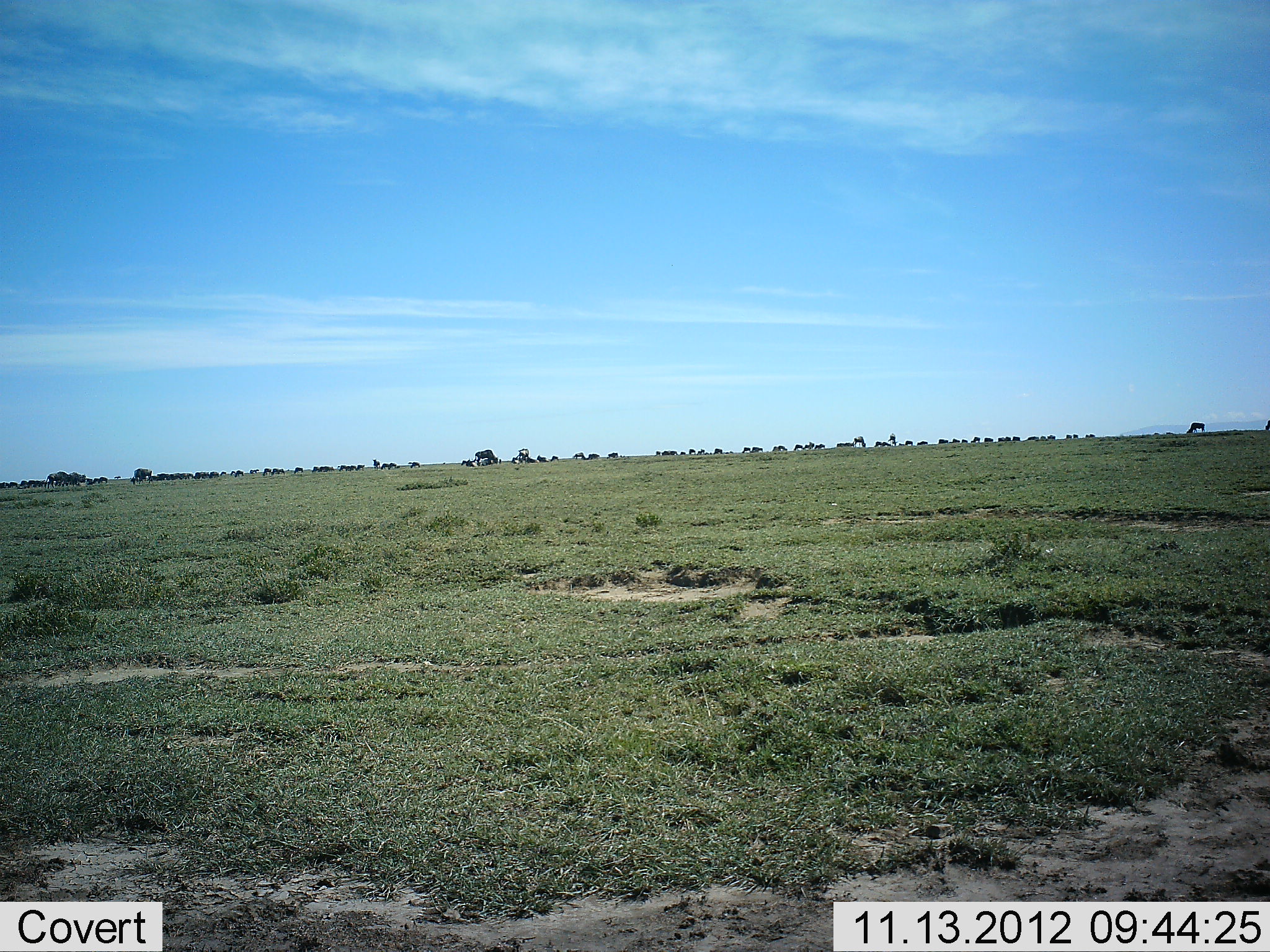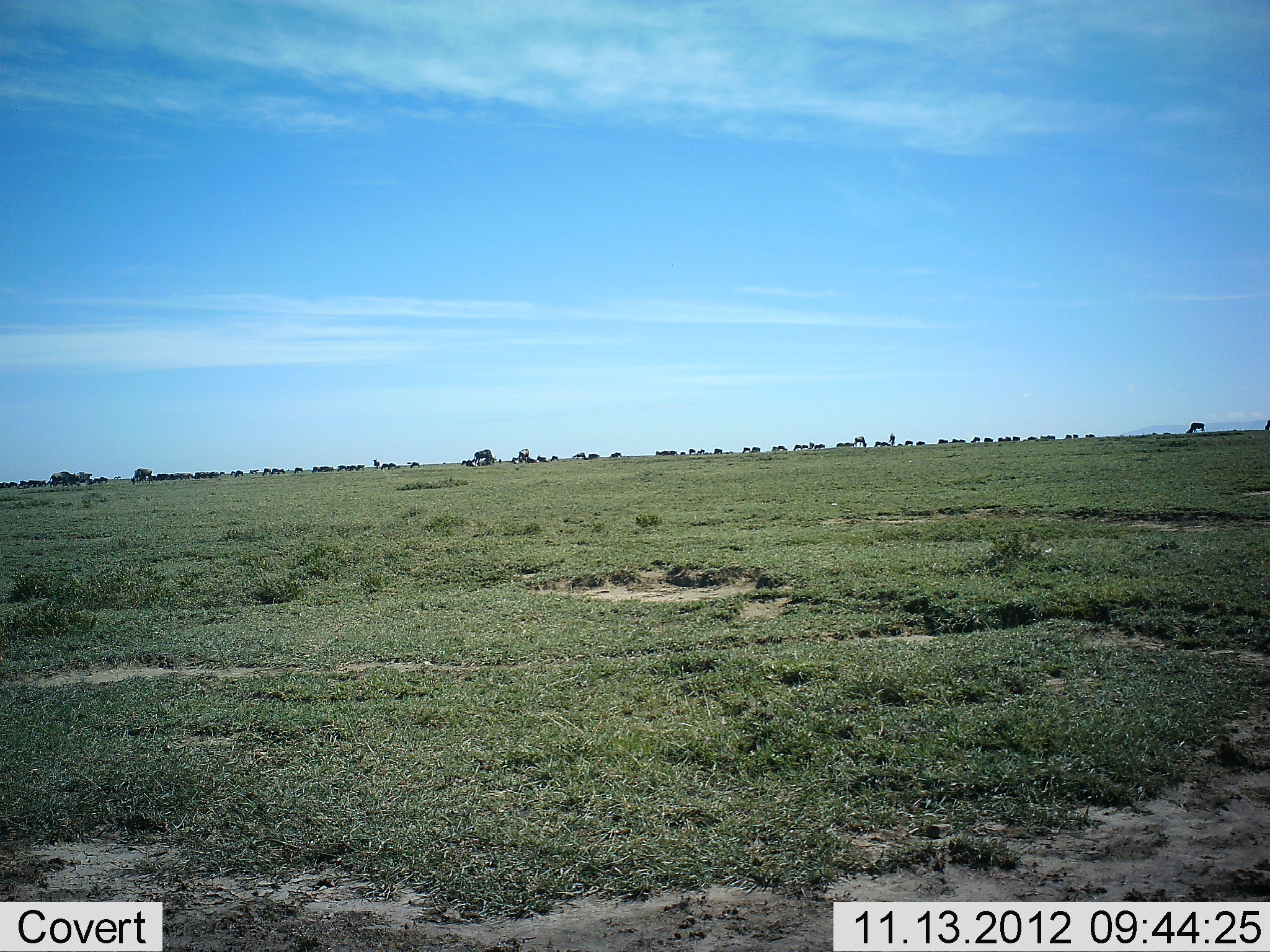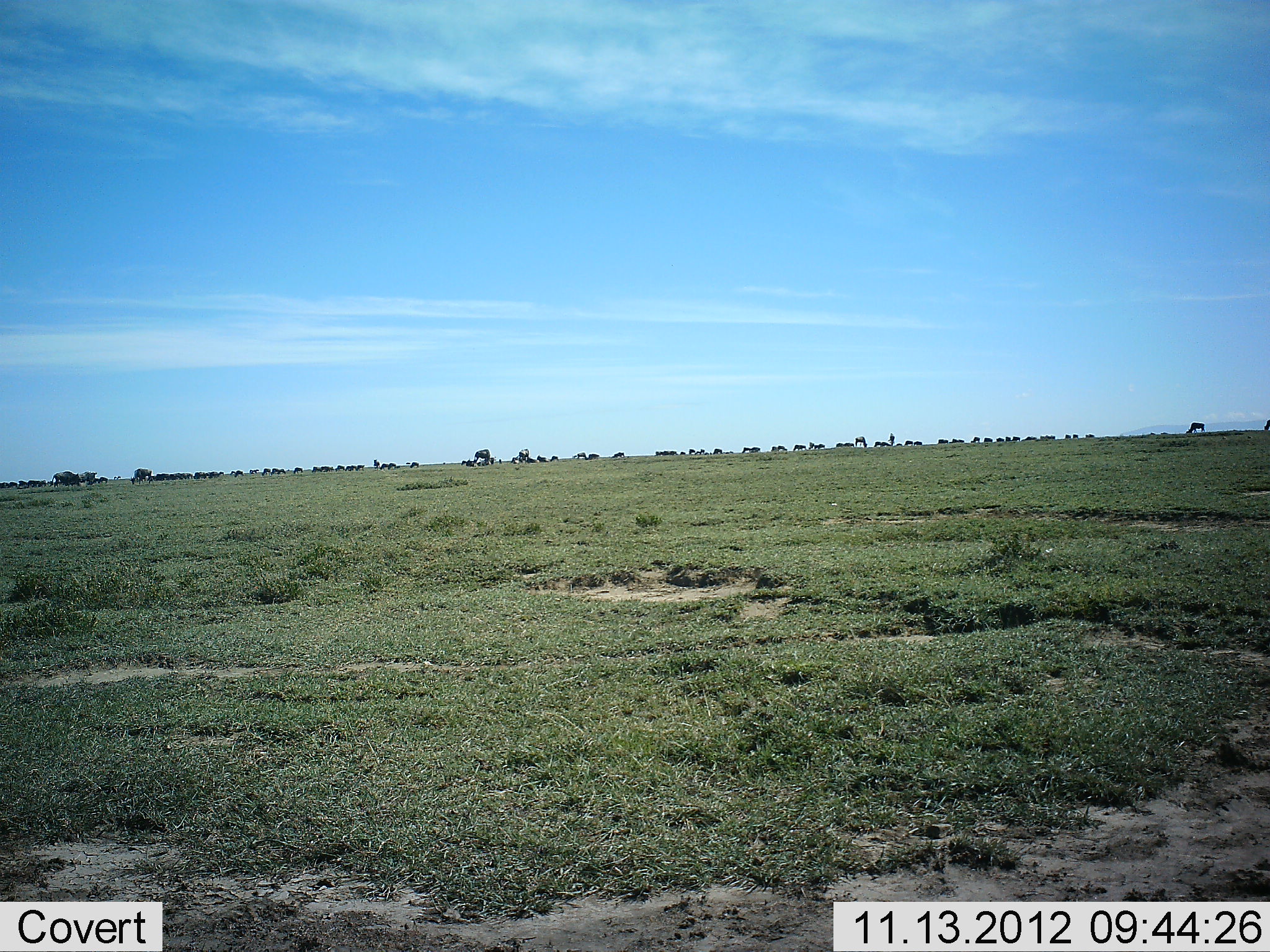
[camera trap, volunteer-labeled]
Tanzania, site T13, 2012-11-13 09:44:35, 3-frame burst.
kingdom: Animalia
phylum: Chordata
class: Mammalia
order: Artiodactyla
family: Bovidae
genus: Connochaetes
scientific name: Connochaetes taurinus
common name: blue wildebeest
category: wildebeest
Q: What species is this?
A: Wildebeest (blue wildebeest) (Connochaetes taurinus).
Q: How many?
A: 51+.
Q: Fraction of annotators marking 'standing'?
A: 50%.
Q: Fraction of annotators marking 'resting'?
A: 0%.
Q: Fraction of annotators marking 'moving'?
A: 50%.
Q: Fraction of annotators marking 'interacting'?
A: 10%.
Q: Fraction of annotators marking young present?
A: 0%.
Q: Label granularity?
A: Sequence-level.